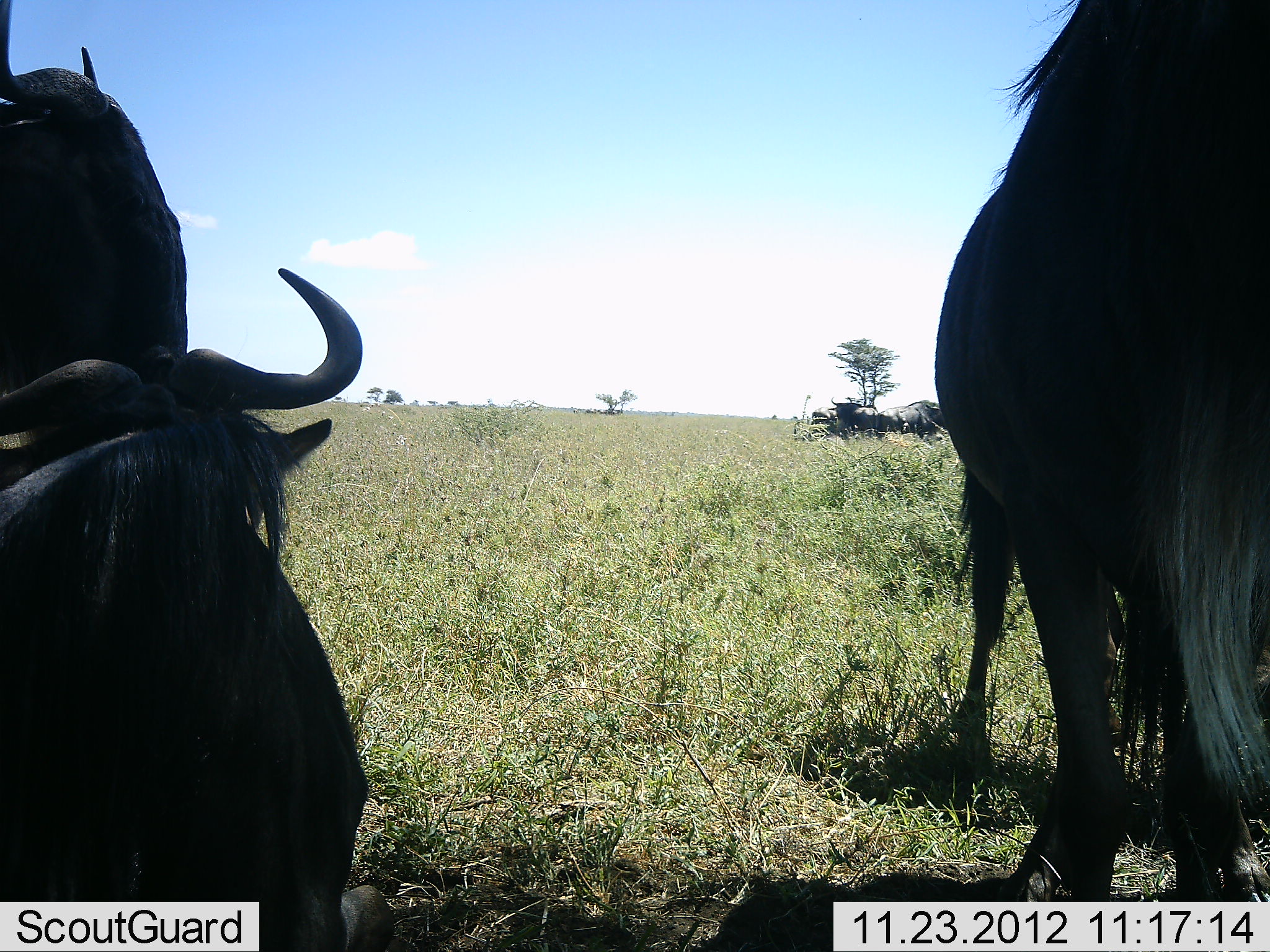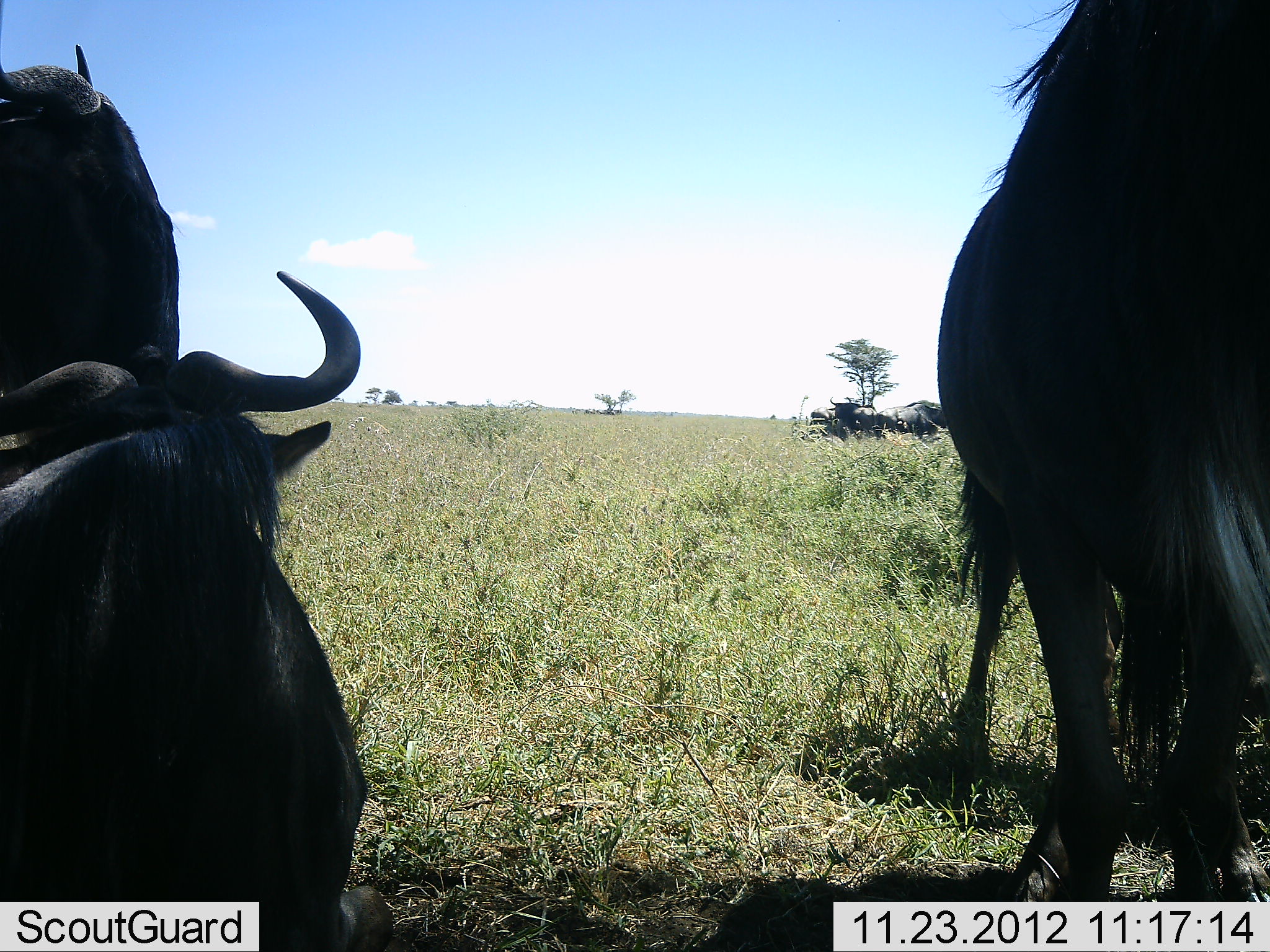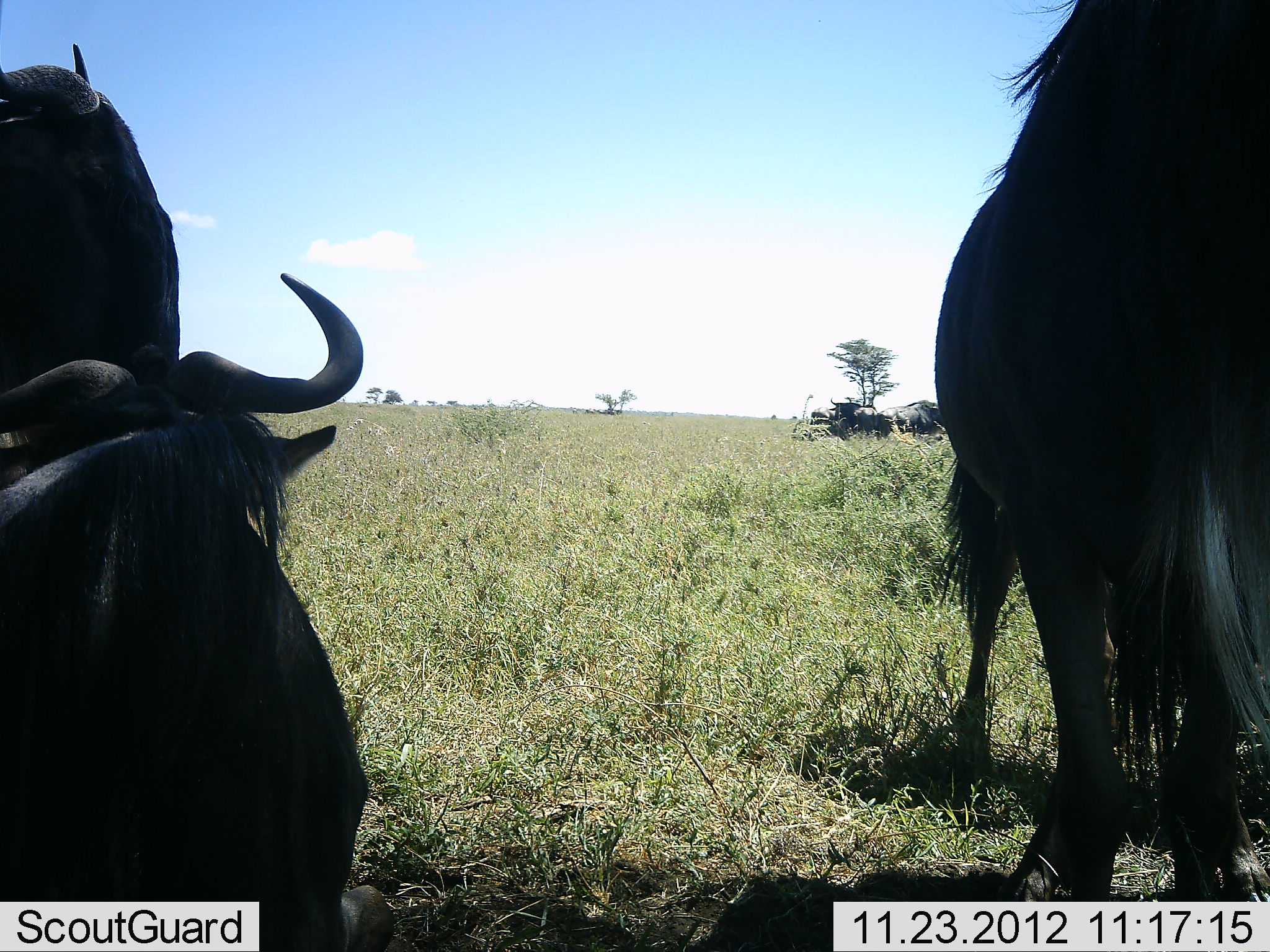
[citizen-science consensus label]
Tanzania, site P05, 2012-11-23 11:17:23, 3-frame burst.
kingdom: Animalia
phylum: Chordata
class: Mammalia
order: Artiodactyla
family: Bovidae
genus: Connochaetes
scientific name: Connochaetes taurinus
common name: blue wildebeest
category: wildebeest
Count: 5.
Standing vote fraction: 90%.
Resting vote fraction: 60%.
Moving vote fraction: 0%.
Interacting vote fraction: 0%.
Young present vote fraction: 0%.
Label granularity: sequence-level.